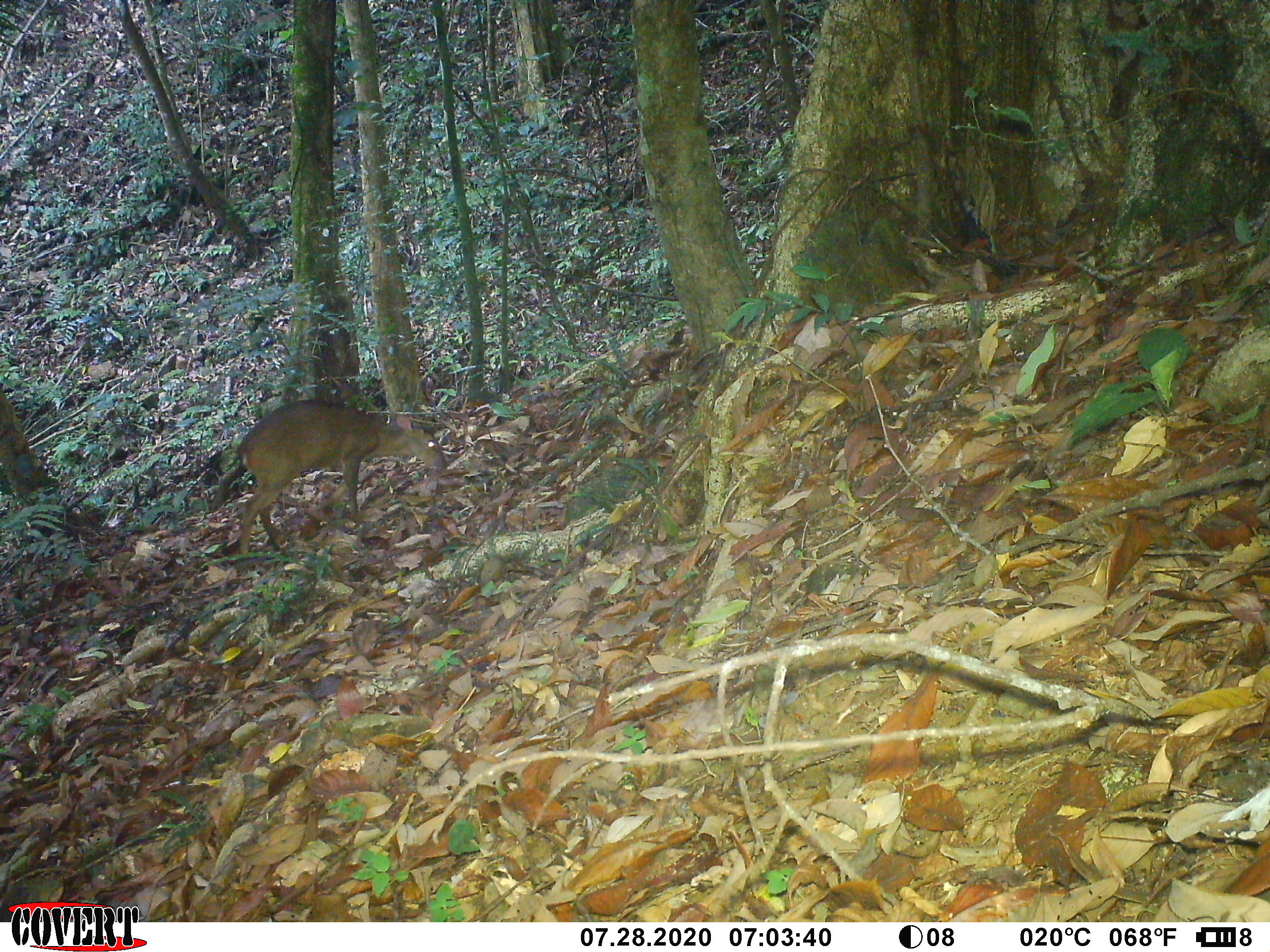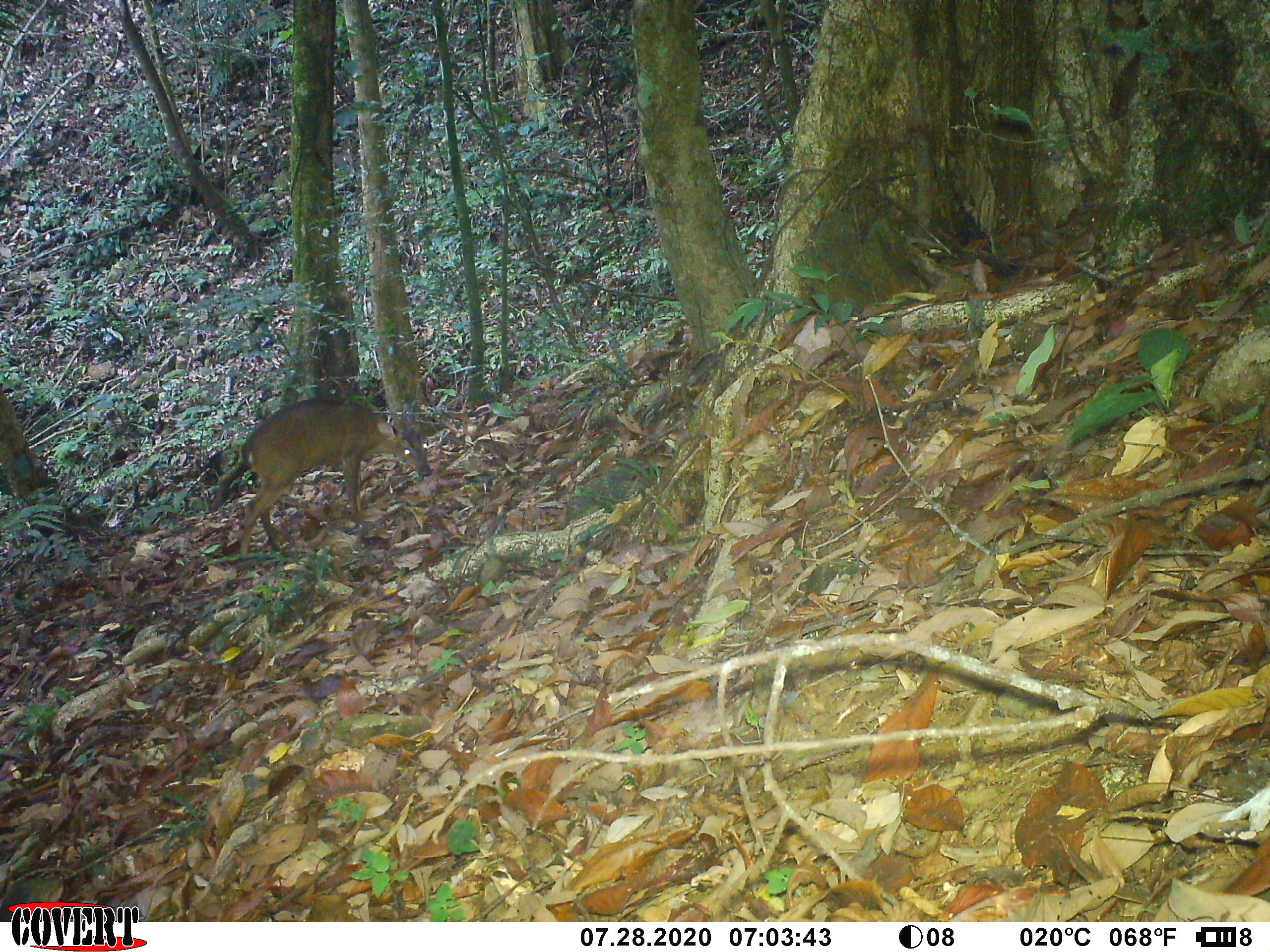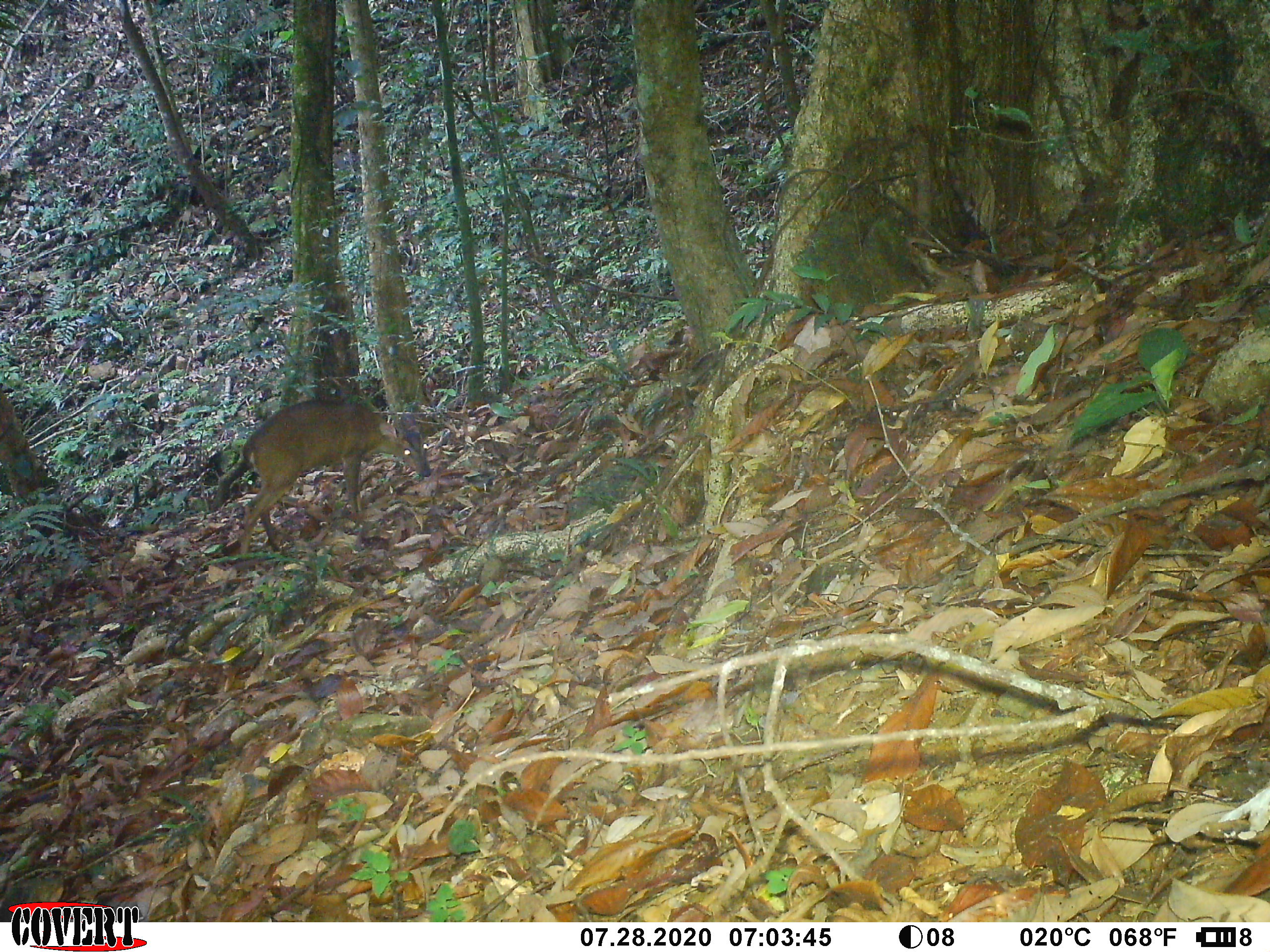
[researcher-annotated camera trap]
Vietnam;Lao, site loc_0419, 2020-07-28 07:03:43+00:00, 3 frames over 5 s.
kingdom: Animalia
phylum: Chordata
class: Mammalia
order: Artiodactyla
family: Cervidae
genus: Muntiacus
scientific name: Muntiacus vuquangensis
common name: large-antlered muntjac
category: large antlered muntjac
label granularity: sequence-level